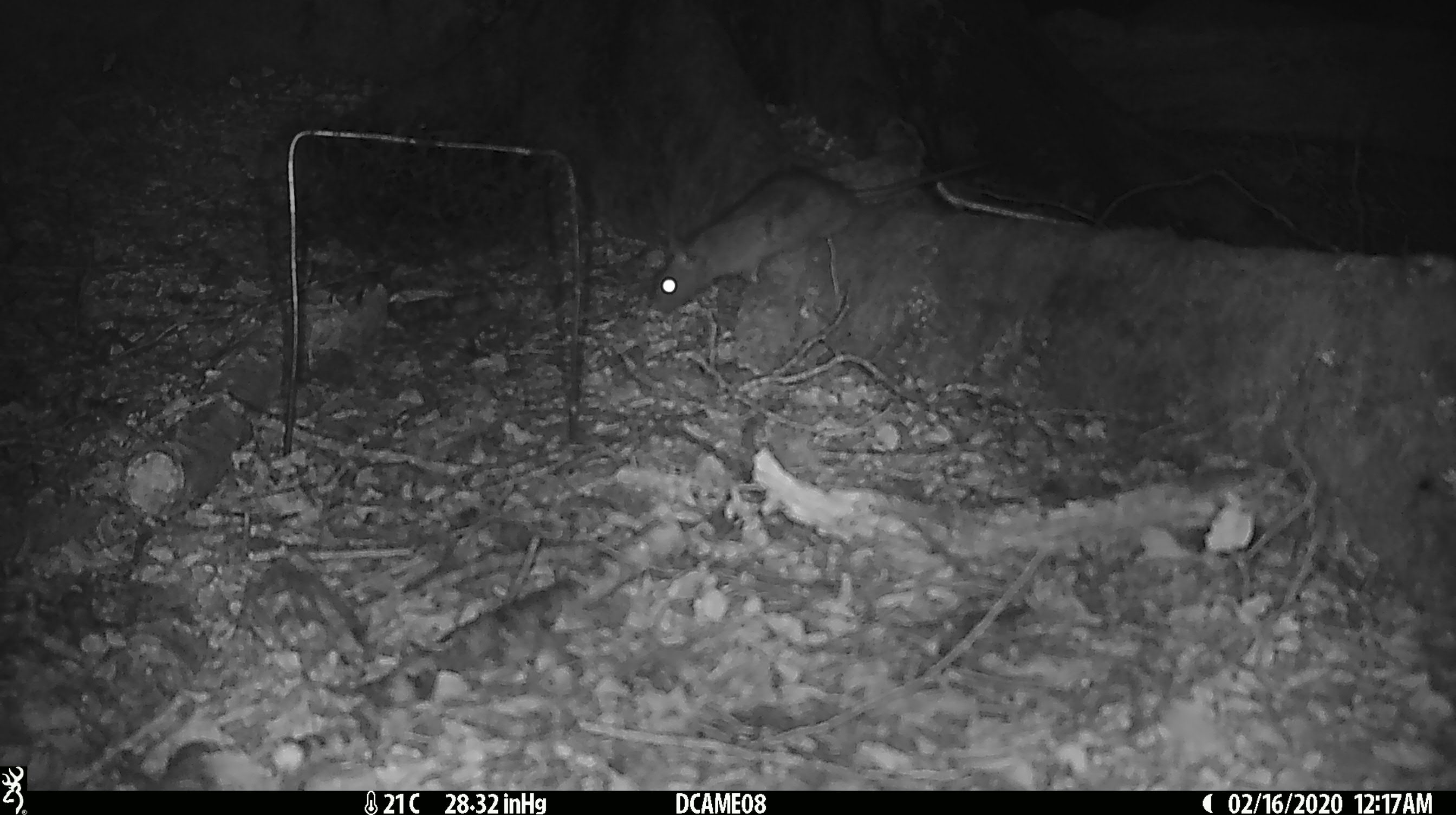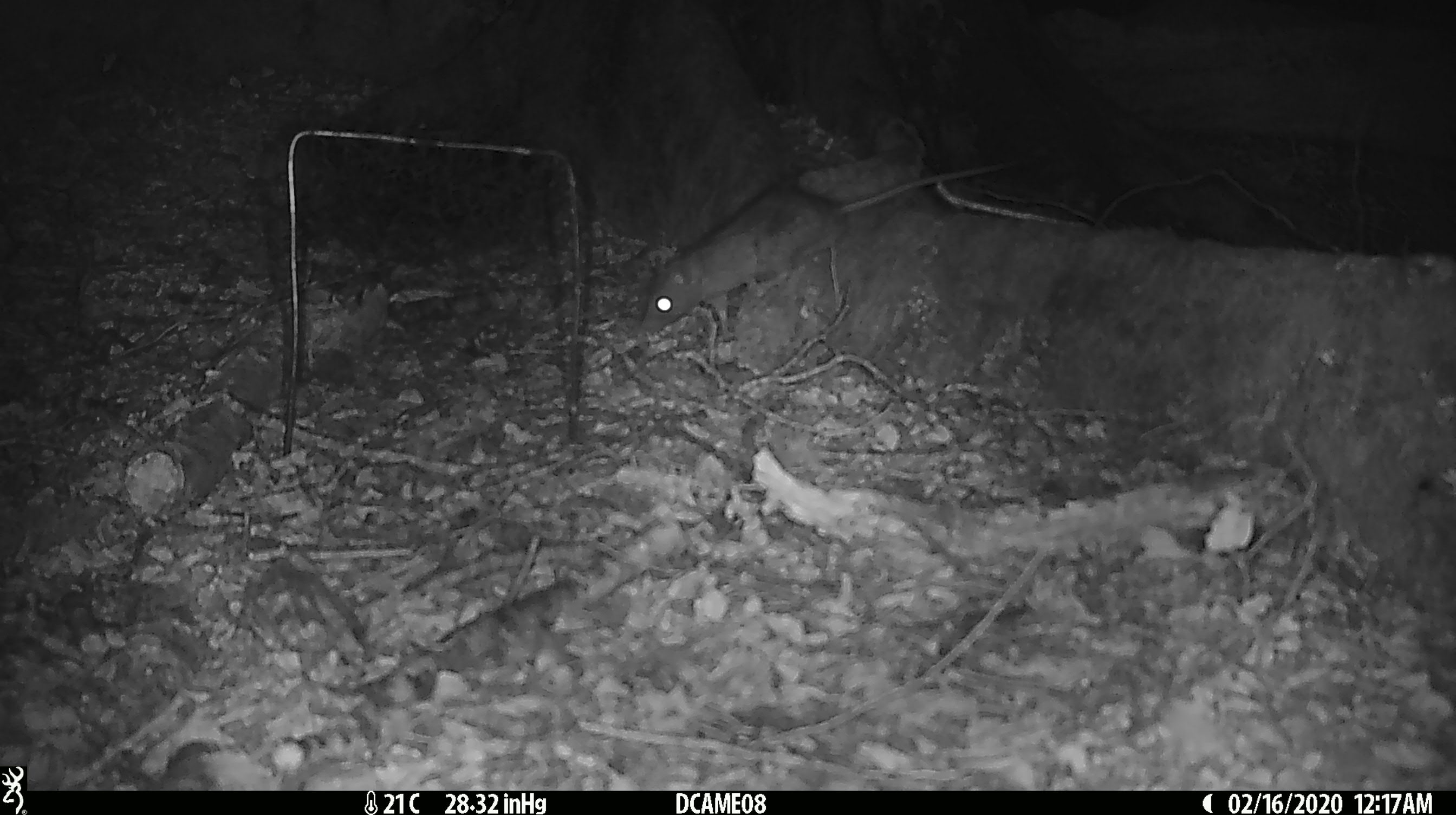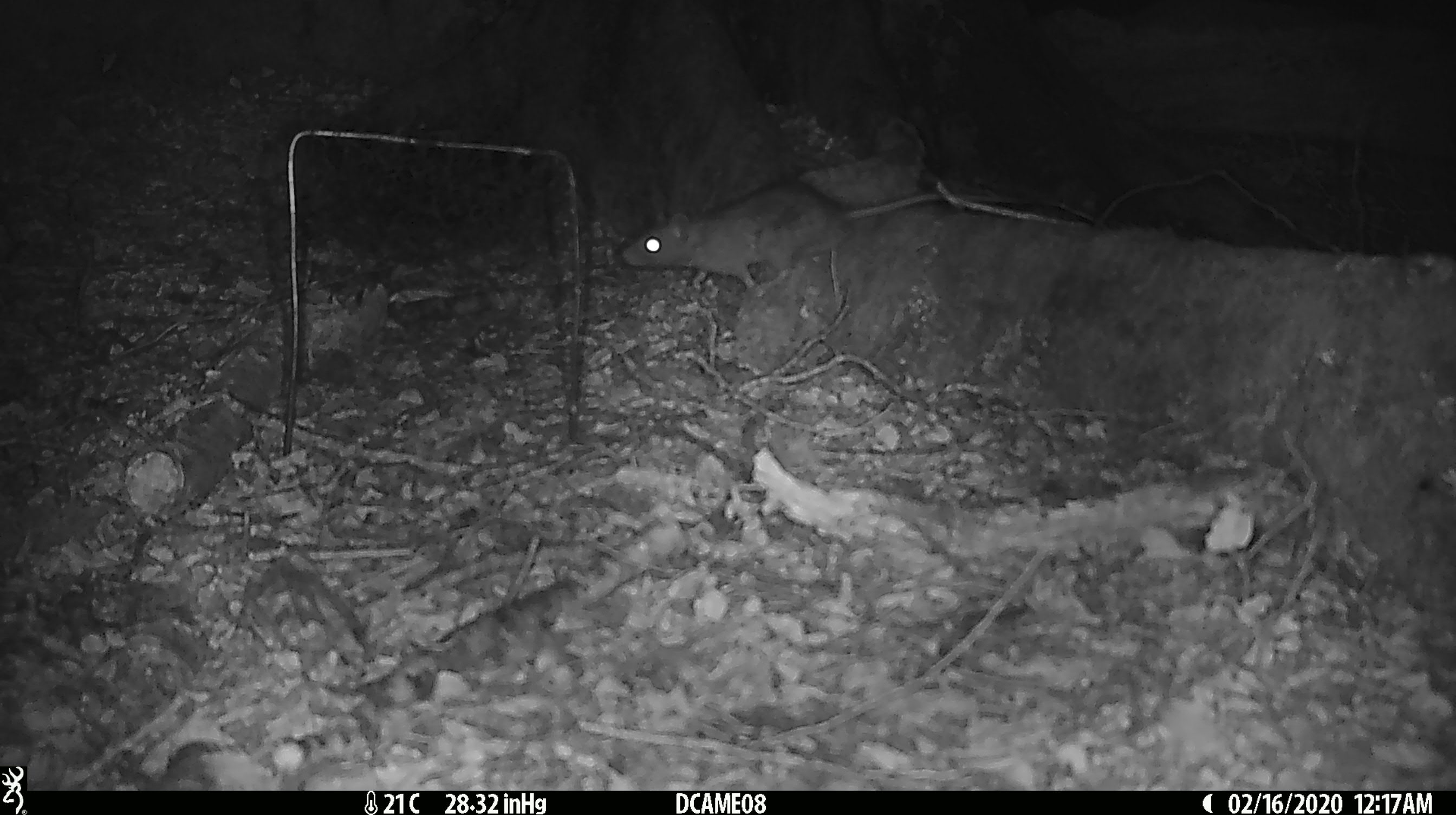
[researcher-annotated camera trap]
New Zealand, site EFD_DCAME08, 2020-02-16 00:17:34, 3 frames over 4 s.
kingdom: Animalia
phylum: Chordata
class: Mammalia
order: Rodentia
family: Muridae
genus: Rattus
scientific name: Rattus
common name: rat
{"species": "rat (Rattus)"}